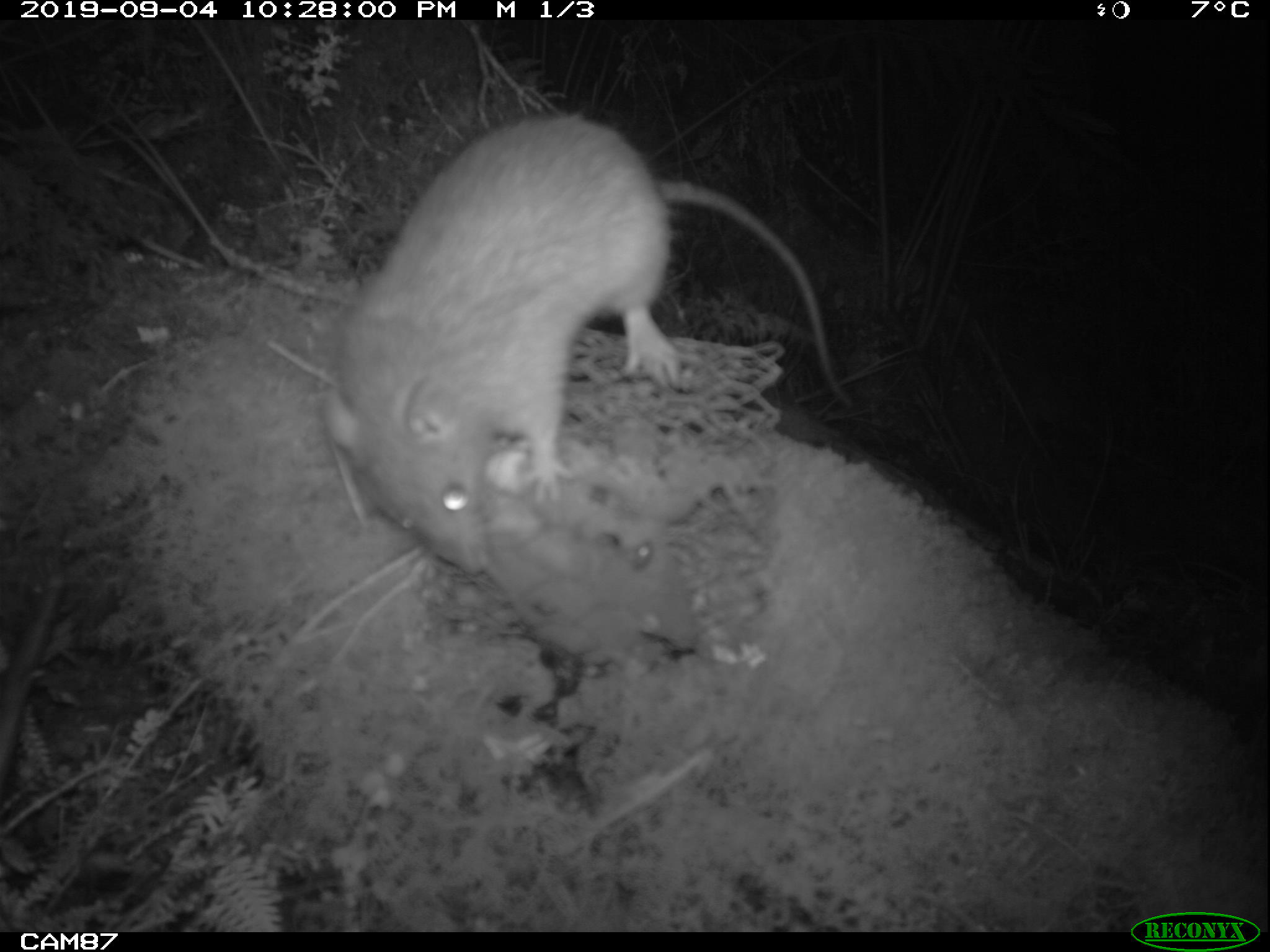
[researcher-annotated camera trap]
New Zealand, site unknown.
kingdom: Animalia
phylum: Chordata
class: Mammalia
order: Rodentia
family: Muridae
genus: Rattus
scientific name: Rattus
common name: rat